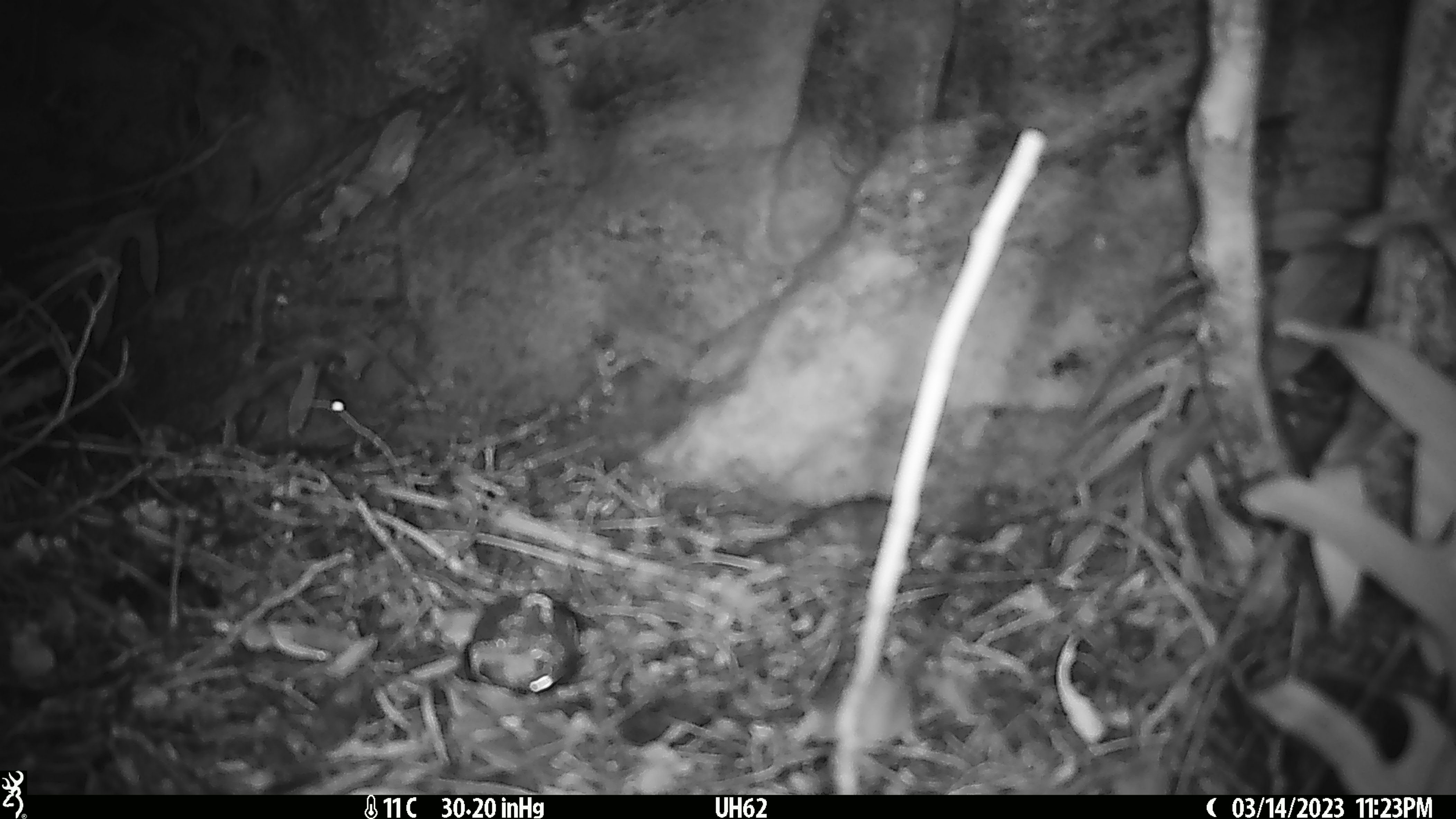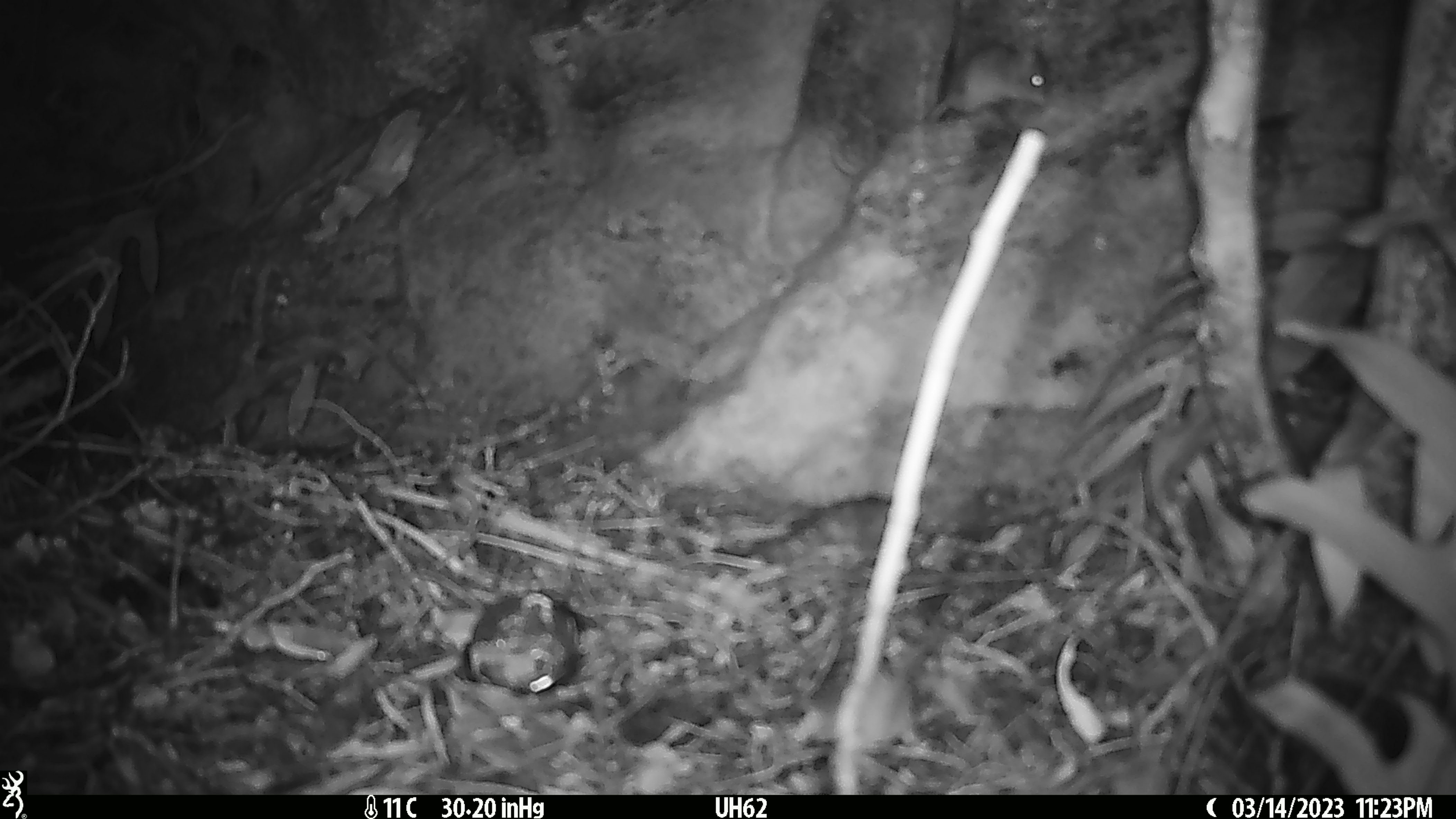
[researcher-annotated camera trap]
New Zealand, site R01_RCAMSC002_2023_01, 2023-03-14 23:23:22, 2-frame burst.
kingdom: Animalia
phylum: Chordata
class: Mammalia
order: Rodentia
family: Muridae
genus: Mus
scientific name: Mus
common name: mouse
Mouse (Mus).